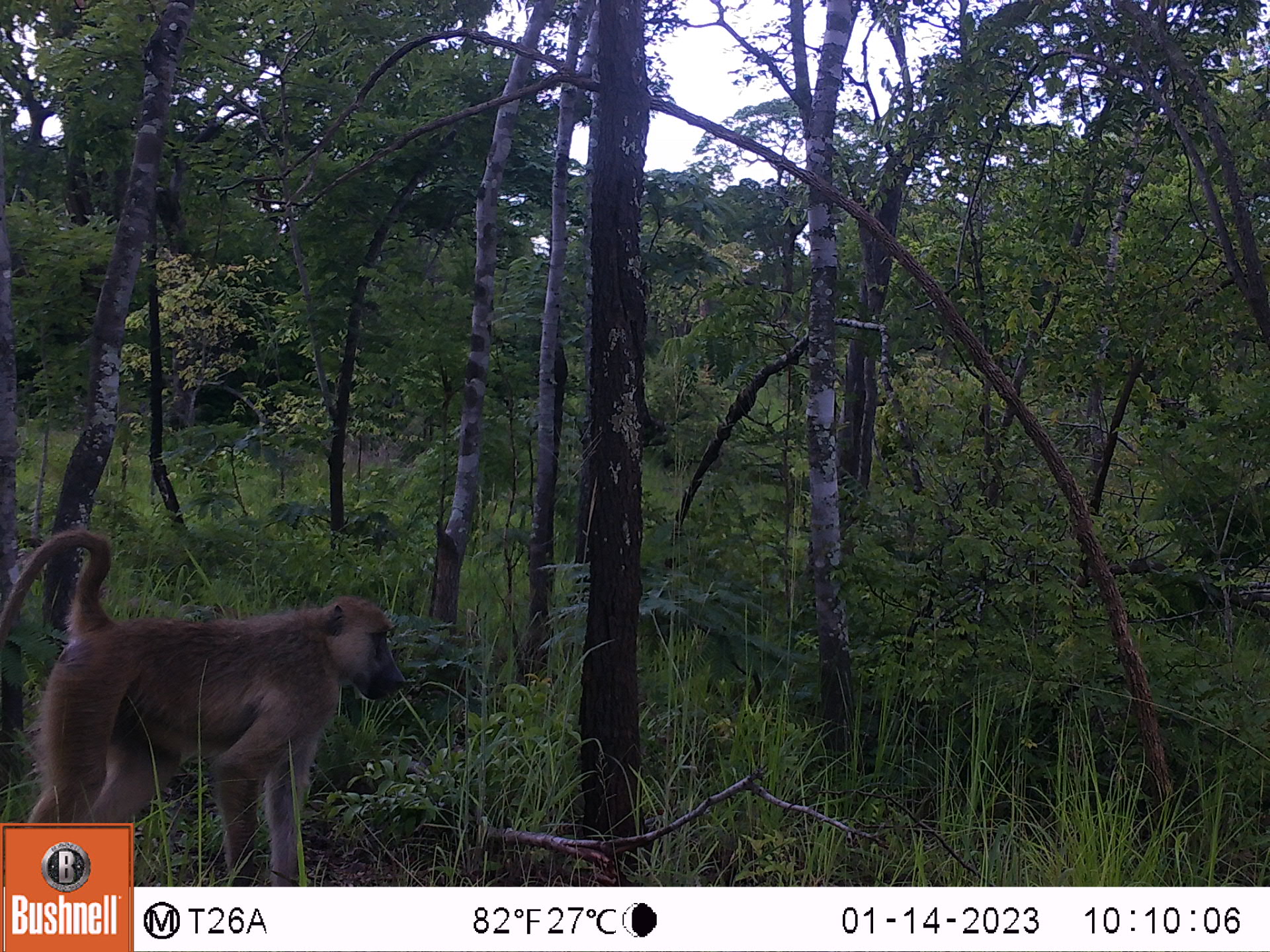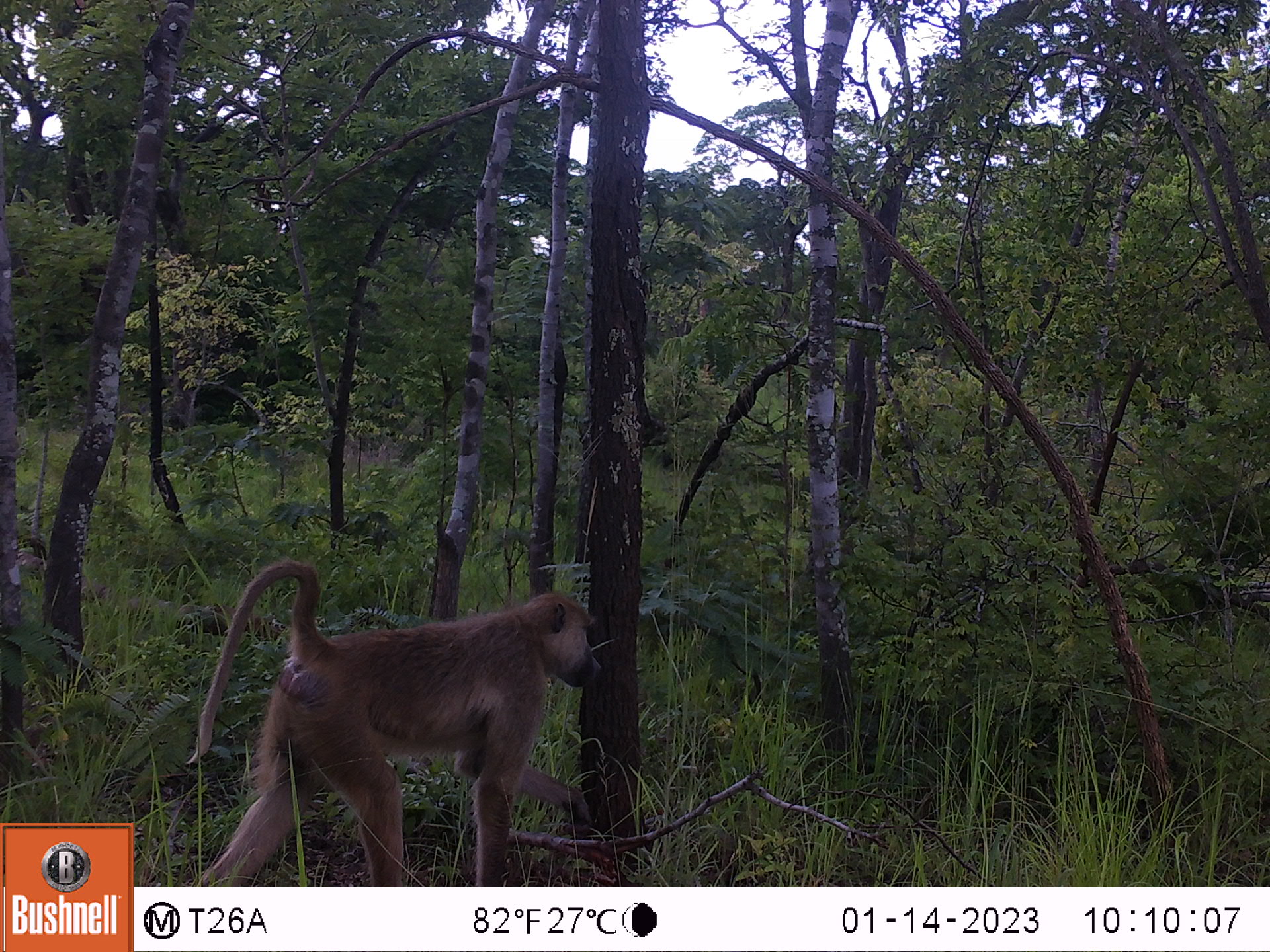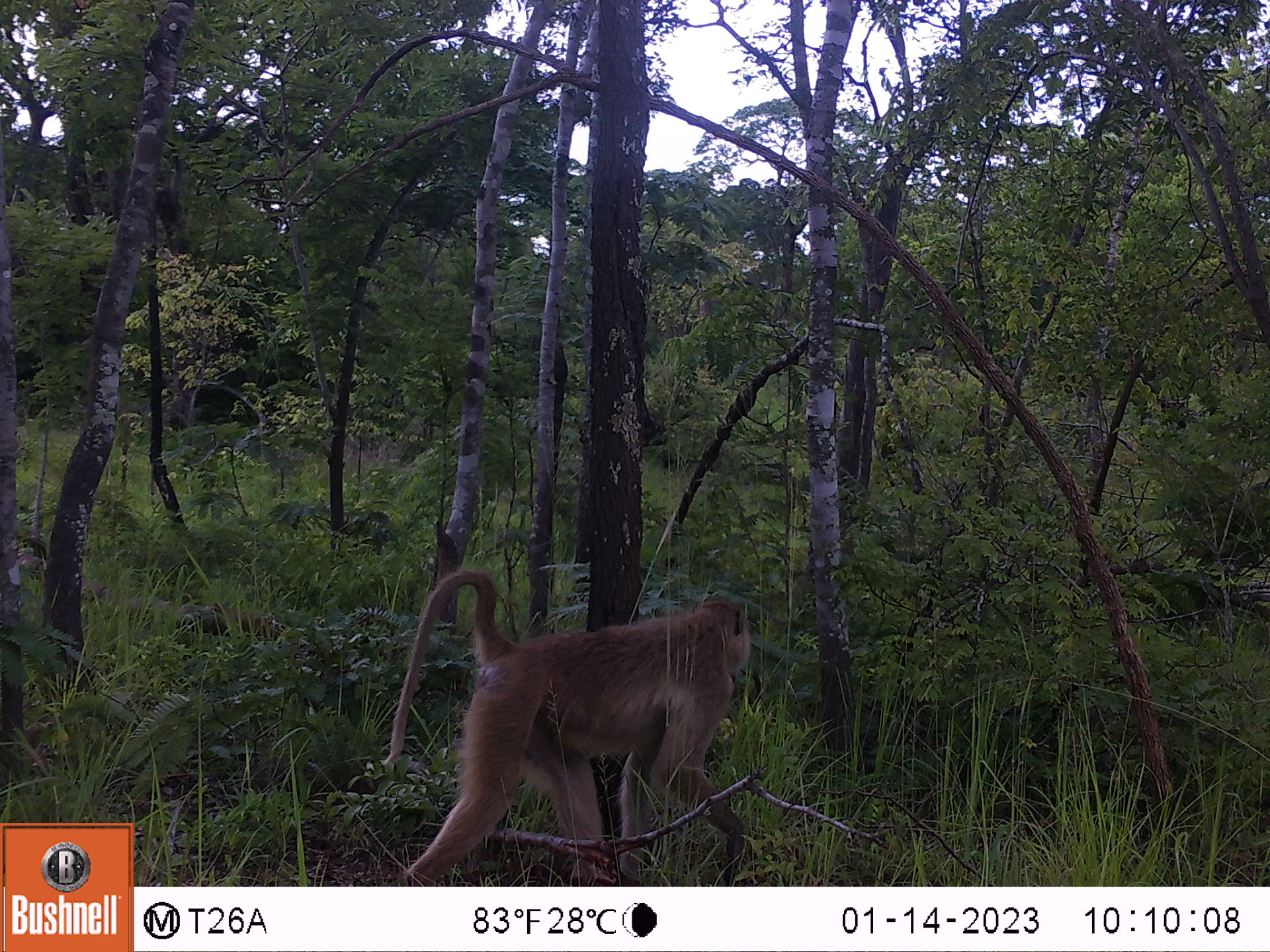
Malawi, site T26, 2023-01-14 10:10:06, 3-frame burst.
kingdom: Animalia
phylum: Chordata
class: Mammalia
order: Primates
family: Cercopithecidae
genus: Papio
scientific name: Papio cynocephalus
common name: yellow baboon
Yellow baboon (Papio cynocephalus), count 1.